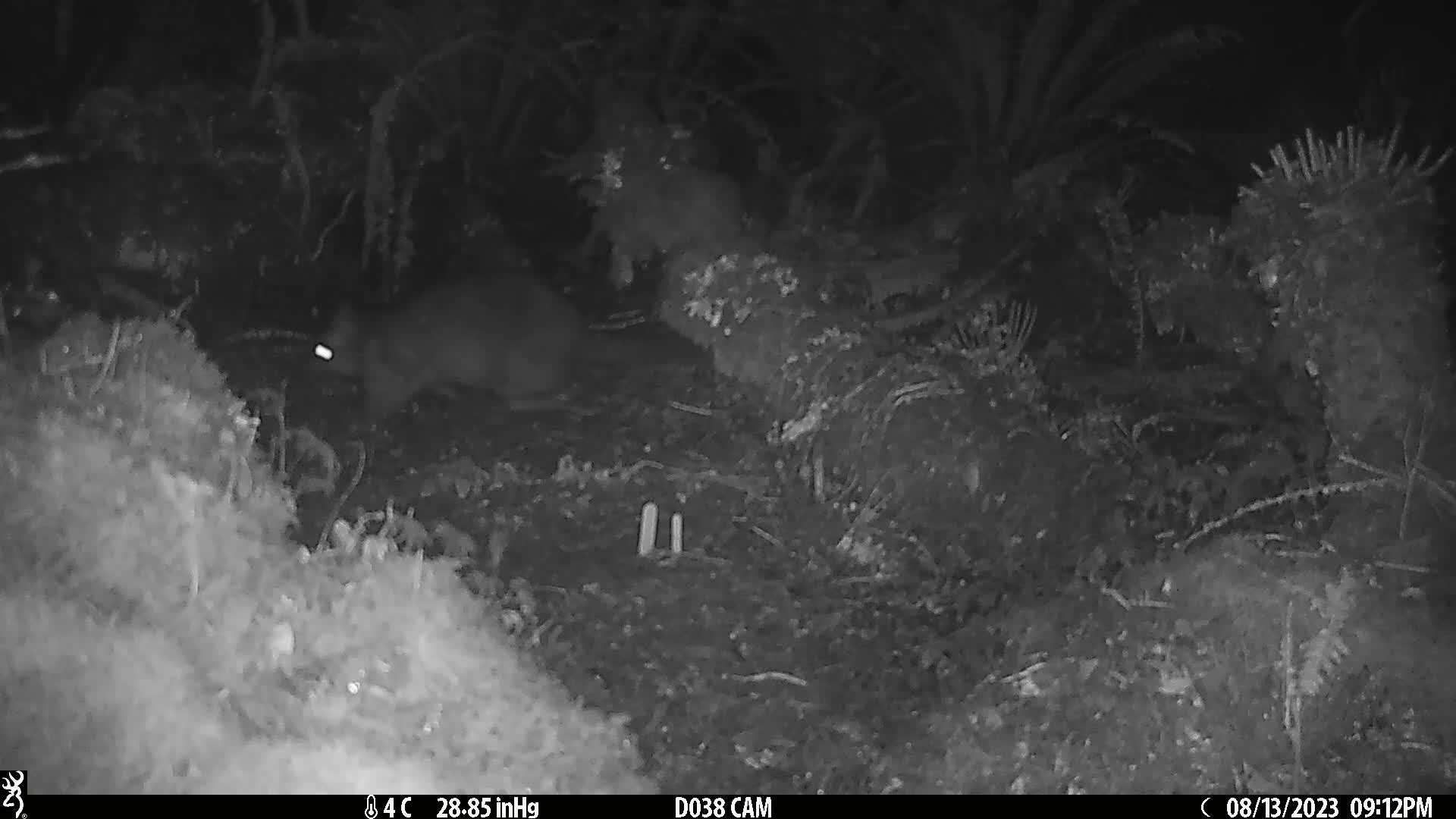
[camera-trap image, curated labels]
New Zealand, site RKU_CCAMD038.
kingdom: Animalia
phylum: Chordata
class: Mammalia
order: Diprotodontia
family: Phalangeridae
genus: Trichosurus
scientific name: Trichosurus vulpecula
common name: common brushtail possum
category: possum